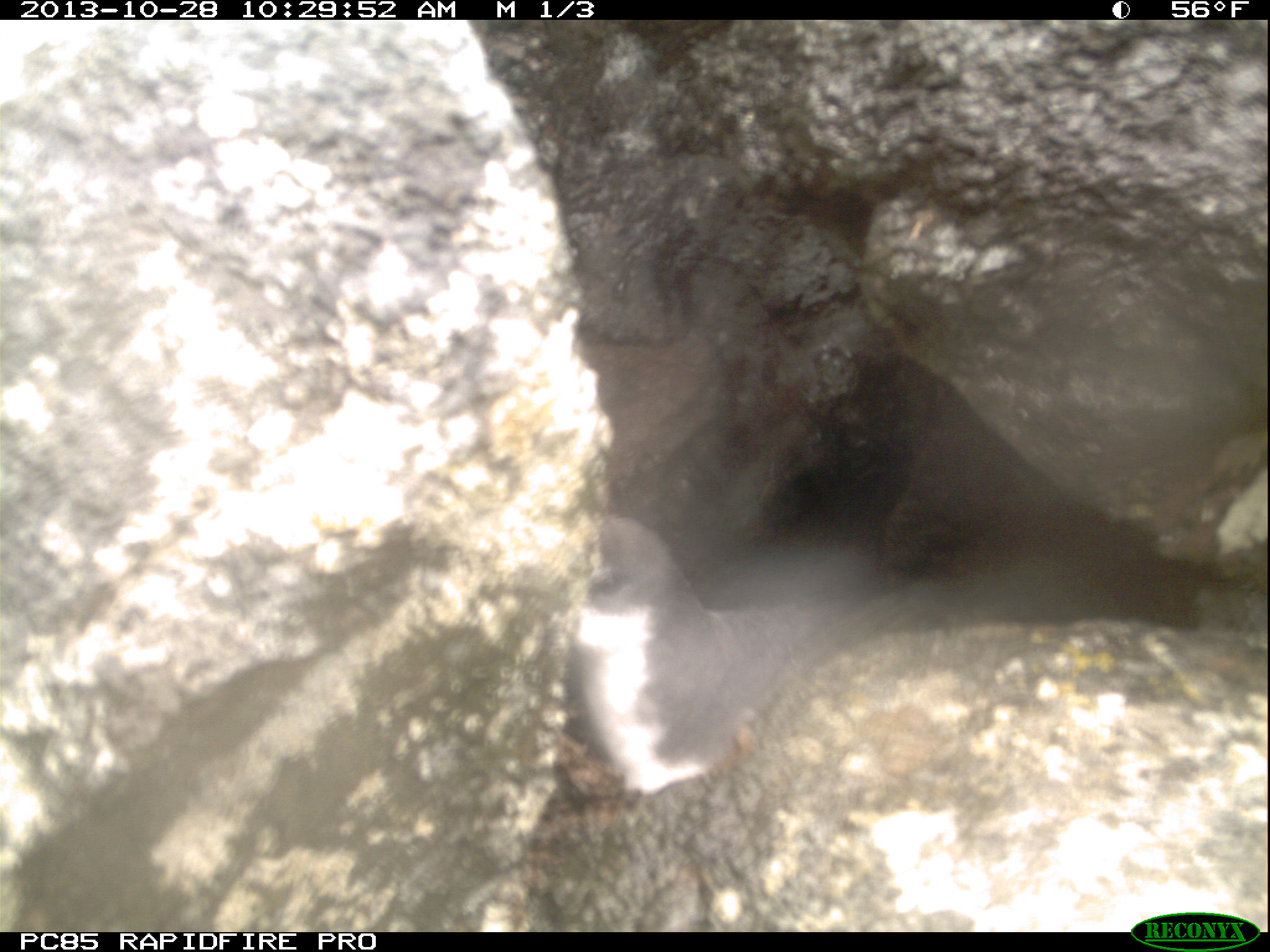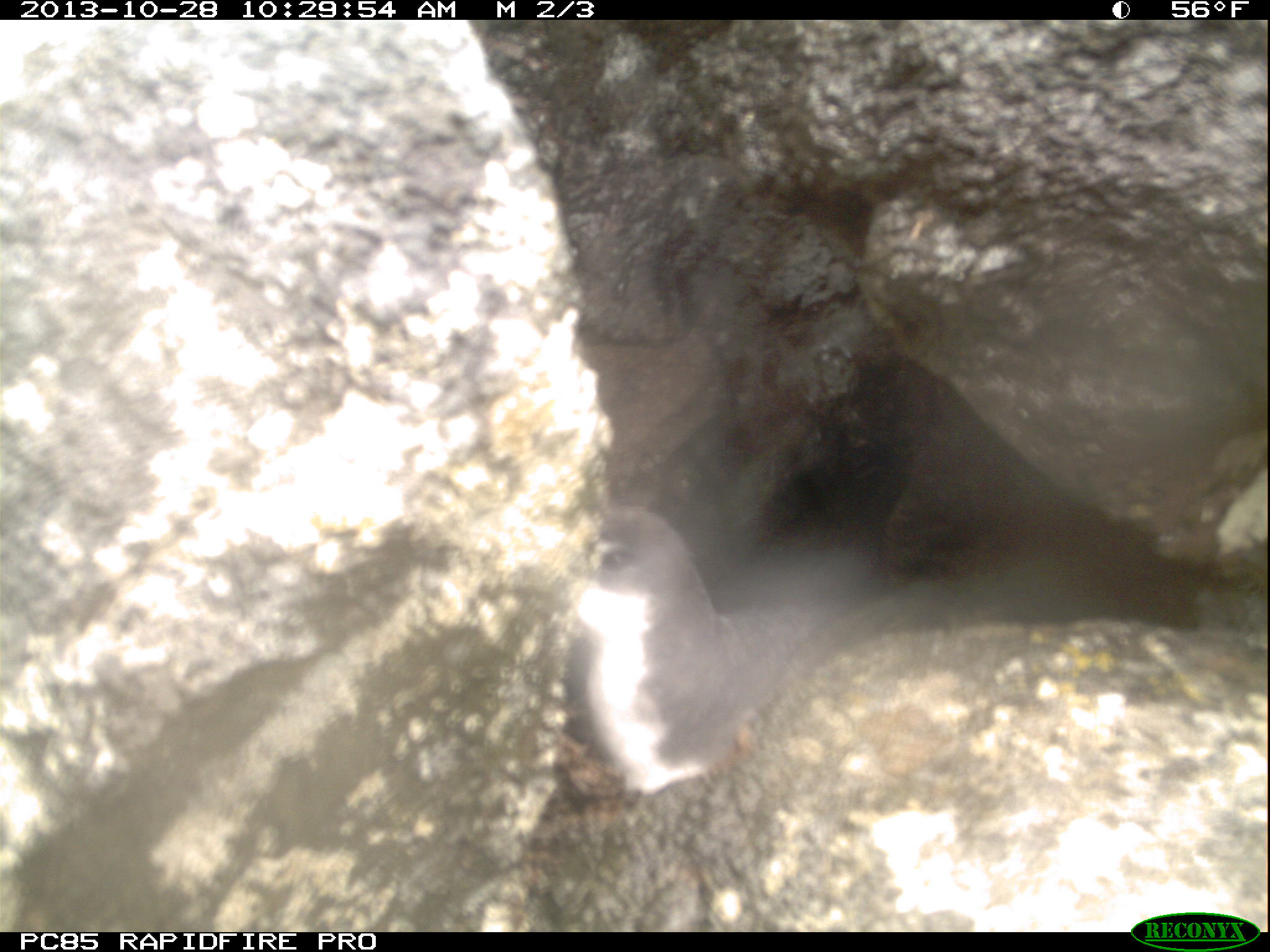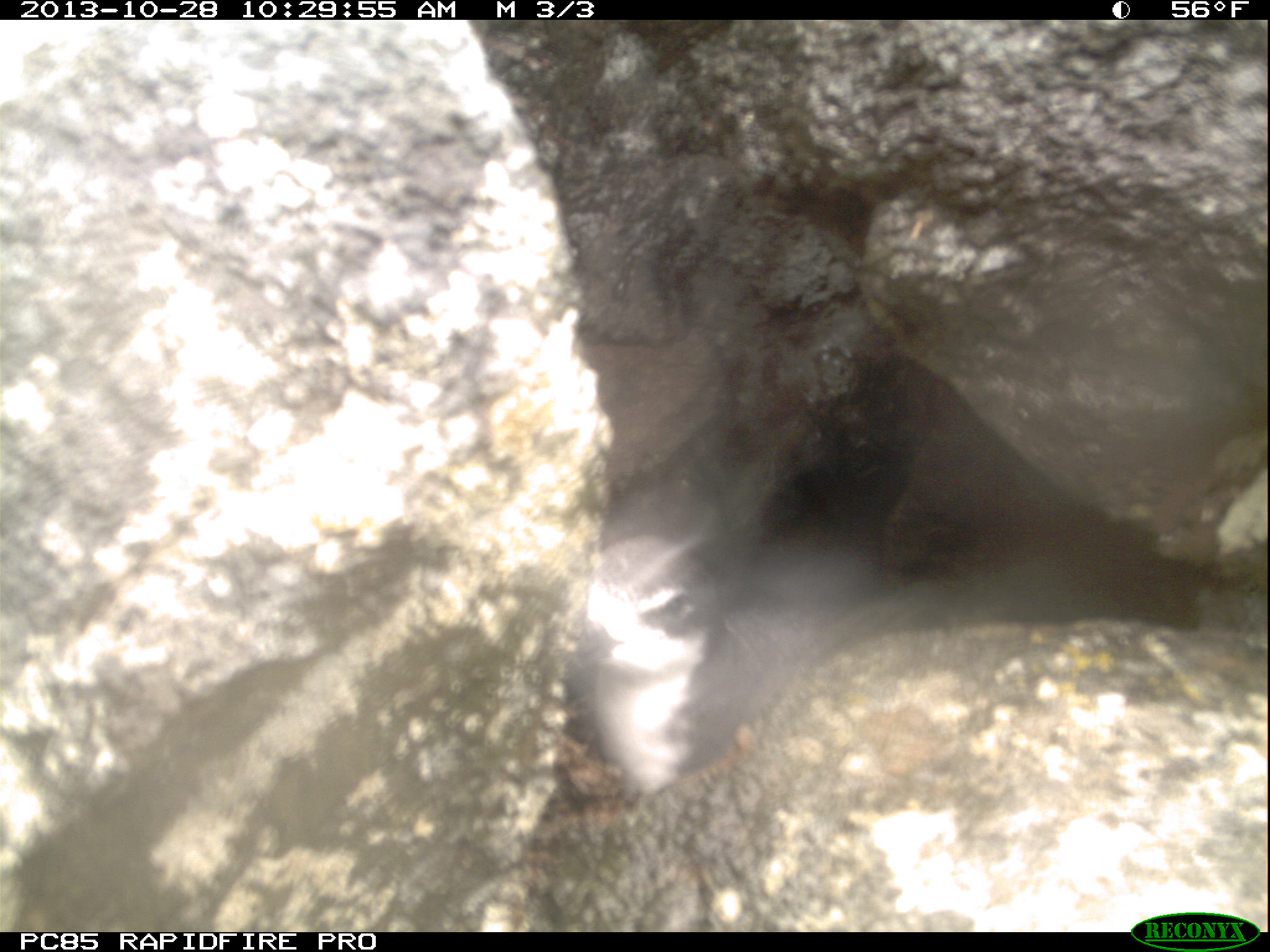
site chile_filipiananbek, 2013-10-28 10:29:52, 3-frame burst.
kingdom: Animalia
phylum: Chordata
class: Aves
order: Procellariiformes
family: Procellariidae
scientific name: Procellariidae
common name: petrel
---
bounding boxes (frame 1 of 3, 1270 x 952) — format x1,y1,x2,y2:
petrel: 549,501,861,788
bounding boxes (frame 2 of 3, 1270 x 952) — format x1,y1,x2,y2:
petrel: 554,360,1238,866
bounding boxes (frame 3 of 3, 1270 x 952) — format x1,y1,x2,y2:
petrel: 570,532,861,790